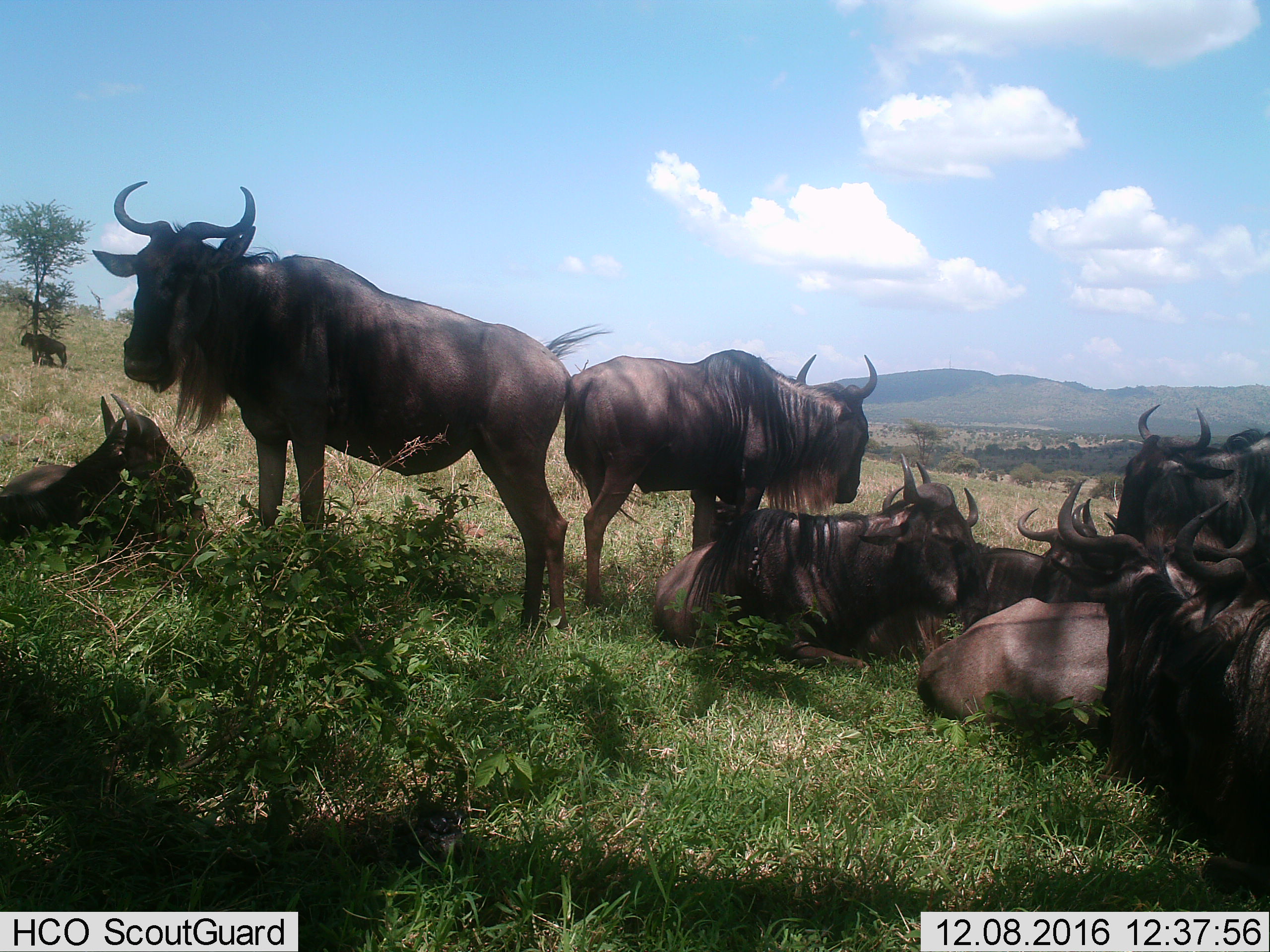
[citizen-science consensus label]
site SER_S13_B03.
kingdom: Animalia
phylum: Chordata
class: Mammalia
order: Artiodactyla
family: Bovidae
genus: Connochaetes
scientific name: Connochaetes taurinus taurinus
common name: blue wildebeest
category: wildebeestblue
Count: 9.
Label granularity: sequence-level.